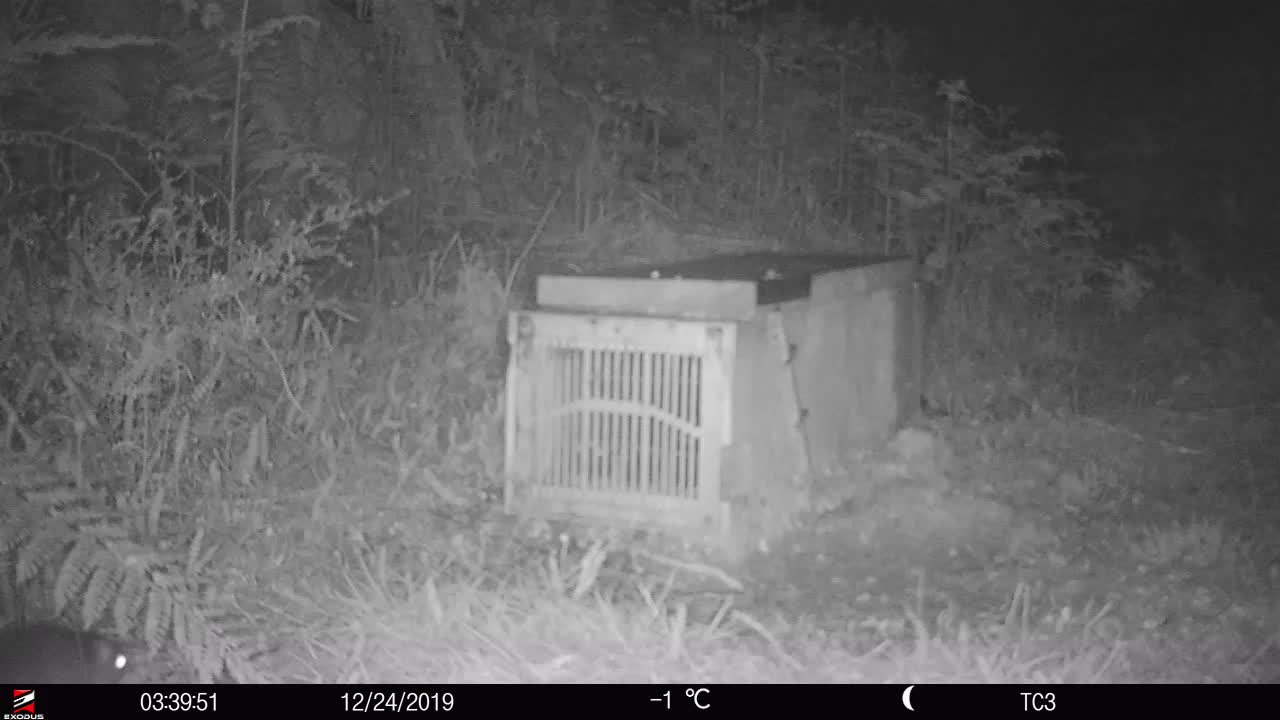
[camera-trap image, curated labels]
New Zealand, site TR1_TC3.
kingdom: Animalia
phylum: Chordata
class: Mammalia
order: Rodentia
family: Muridae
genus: Rattus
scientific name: Rattus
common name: rat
Rat (Rattus).